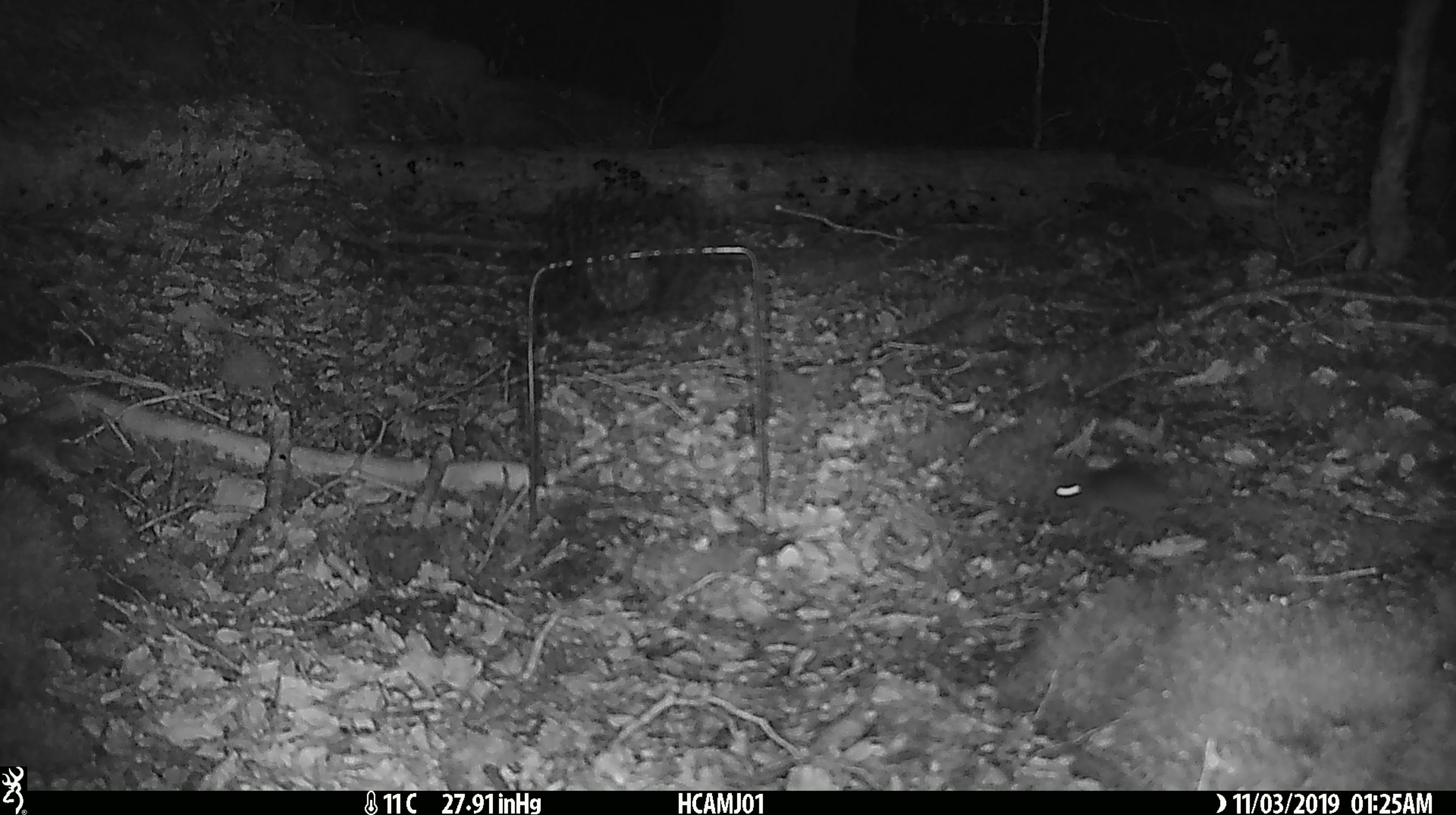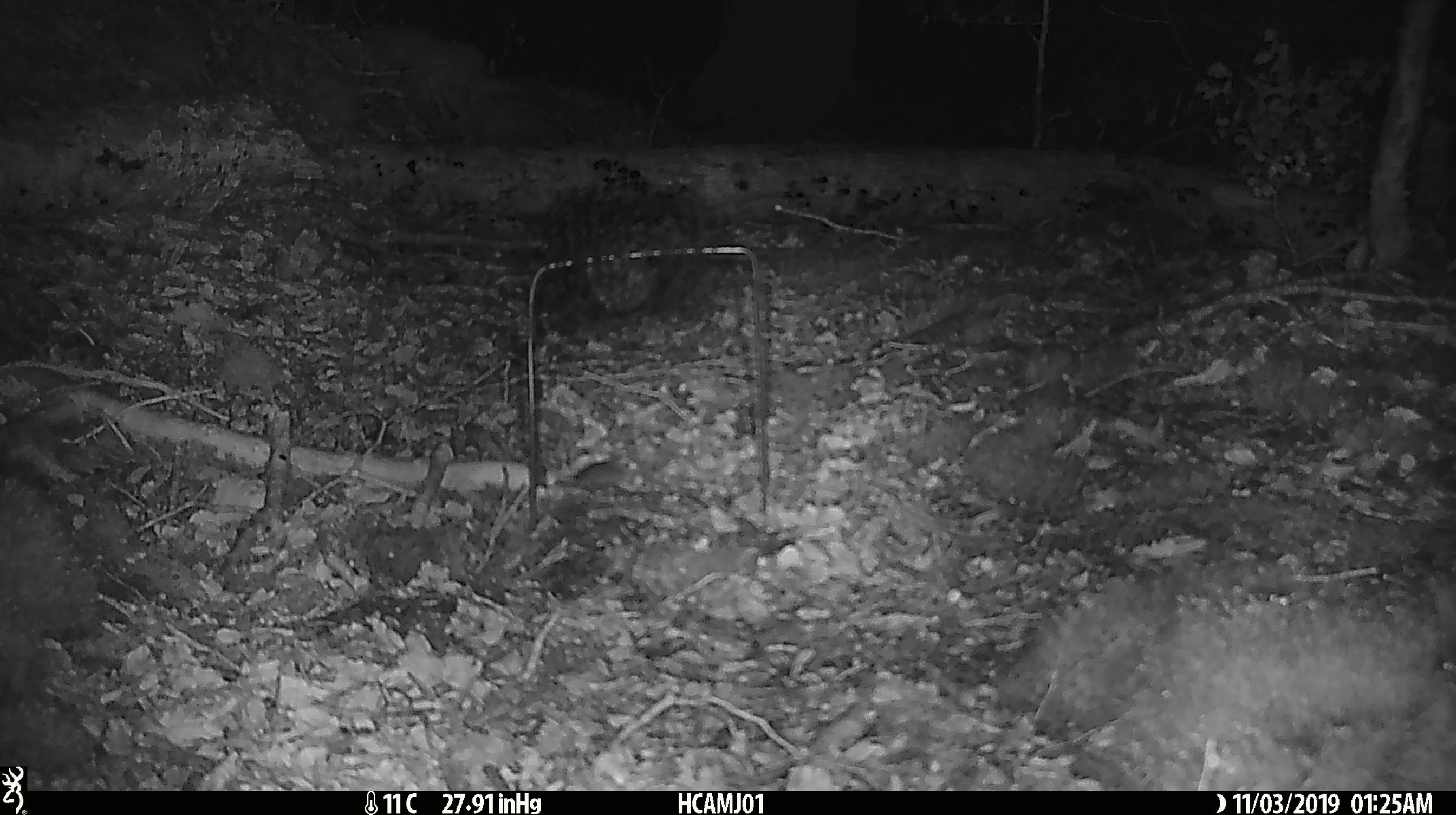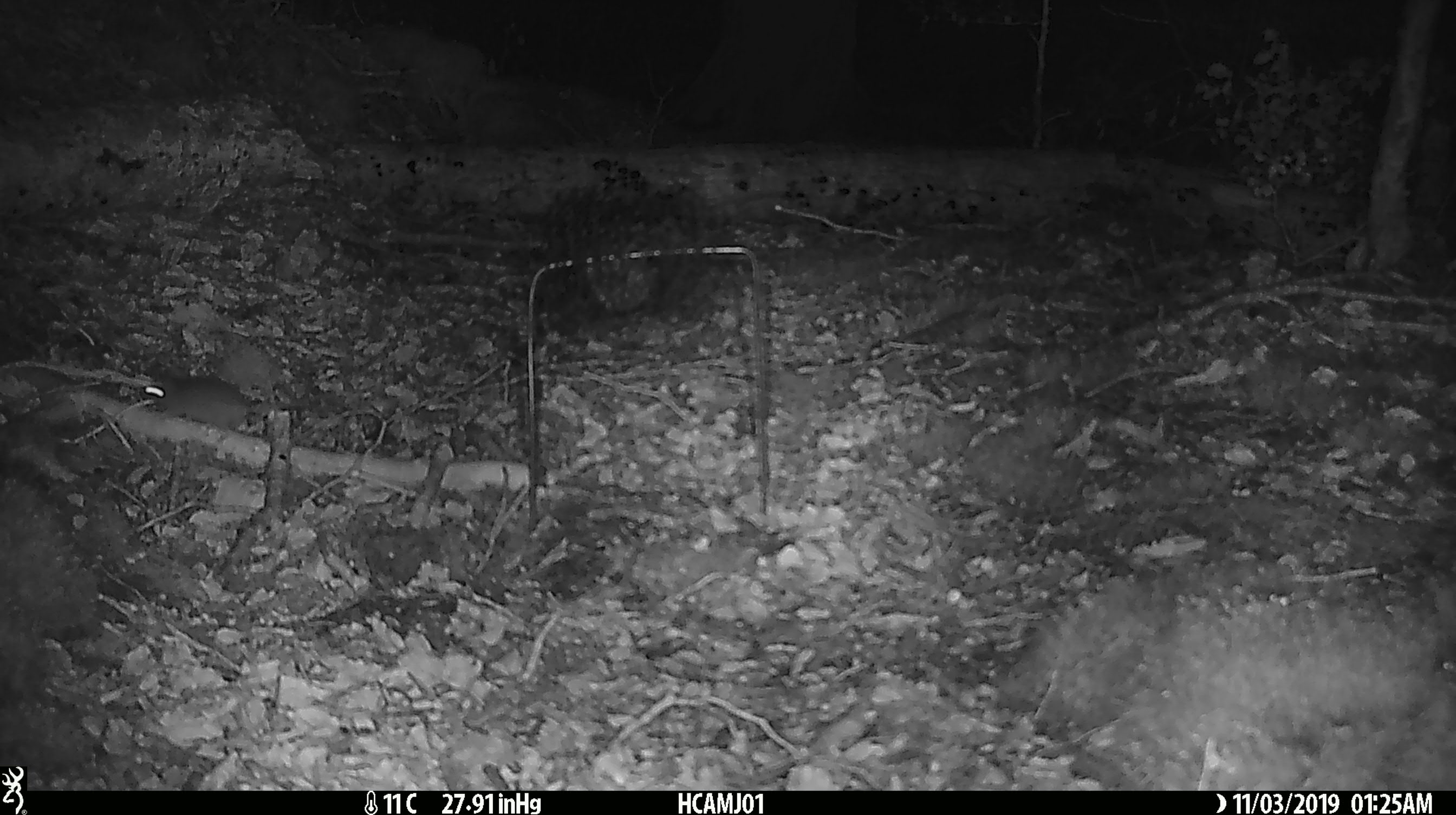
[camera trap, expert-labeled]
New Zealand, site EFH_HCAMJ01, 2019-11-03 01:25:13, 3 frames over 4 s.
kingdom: Animalia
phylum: Chordata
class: Mammalia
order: Rodentia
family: Muridae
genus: Mus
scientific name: Mus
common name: mouse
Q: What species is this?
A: Mouse (Mus).